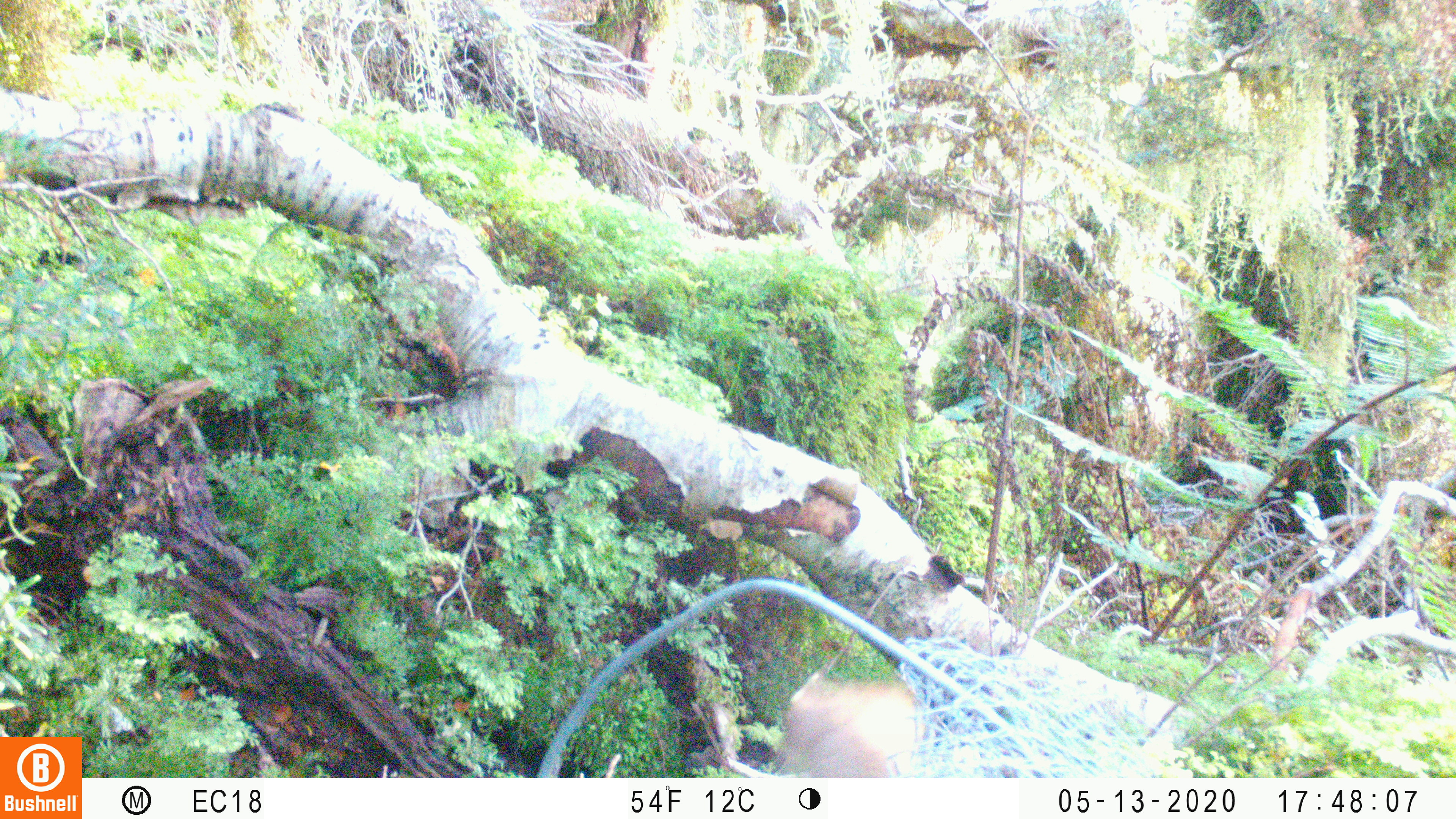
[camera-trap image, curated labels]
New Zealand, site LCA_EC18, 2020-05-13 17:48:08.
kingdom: Animalia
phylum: Chordata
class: Mammalia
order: Carnivora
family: Mustelidae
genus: Mustela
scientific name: Mustela erminea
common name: stoat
Stoat (Mustela erminea).